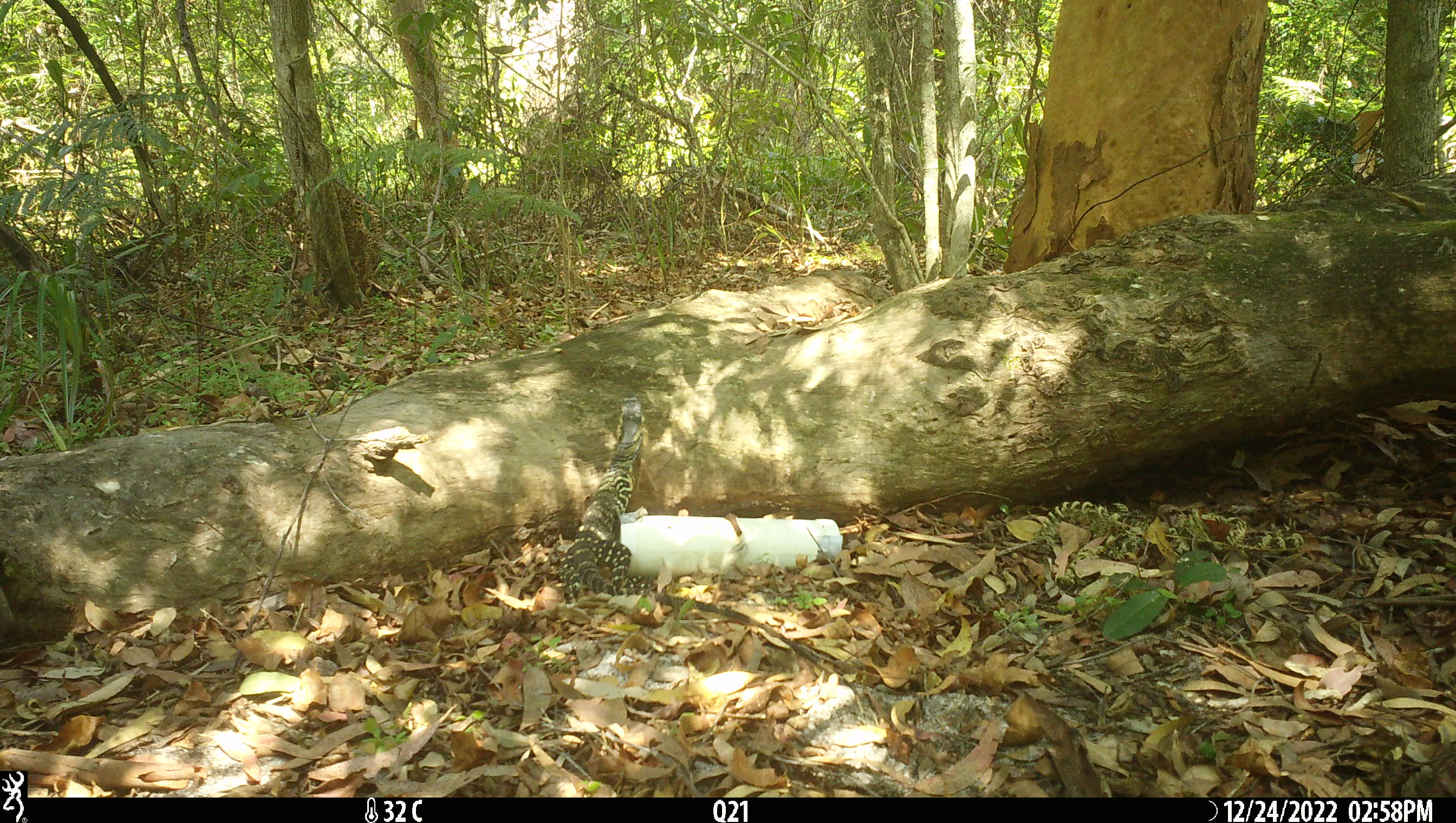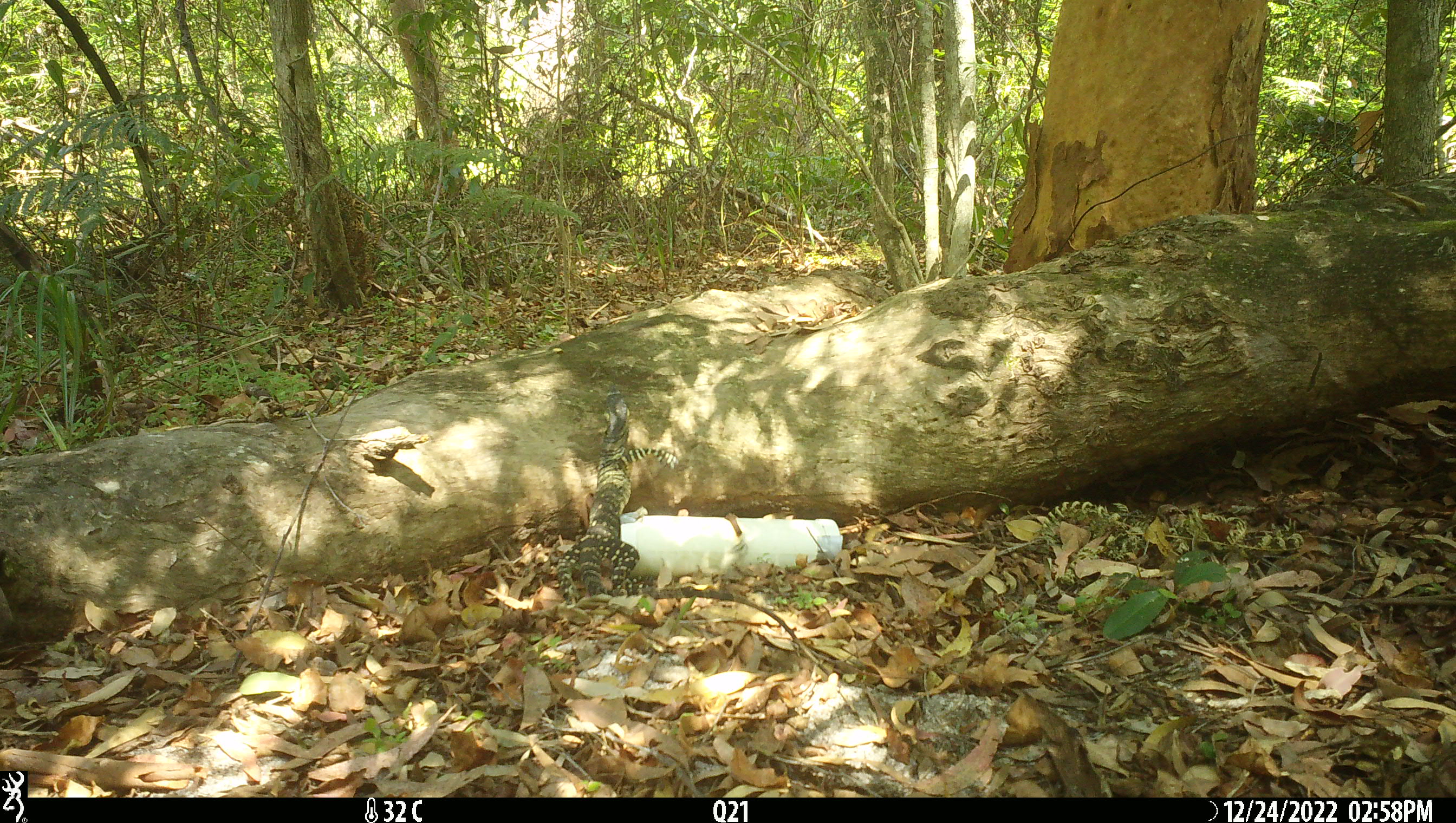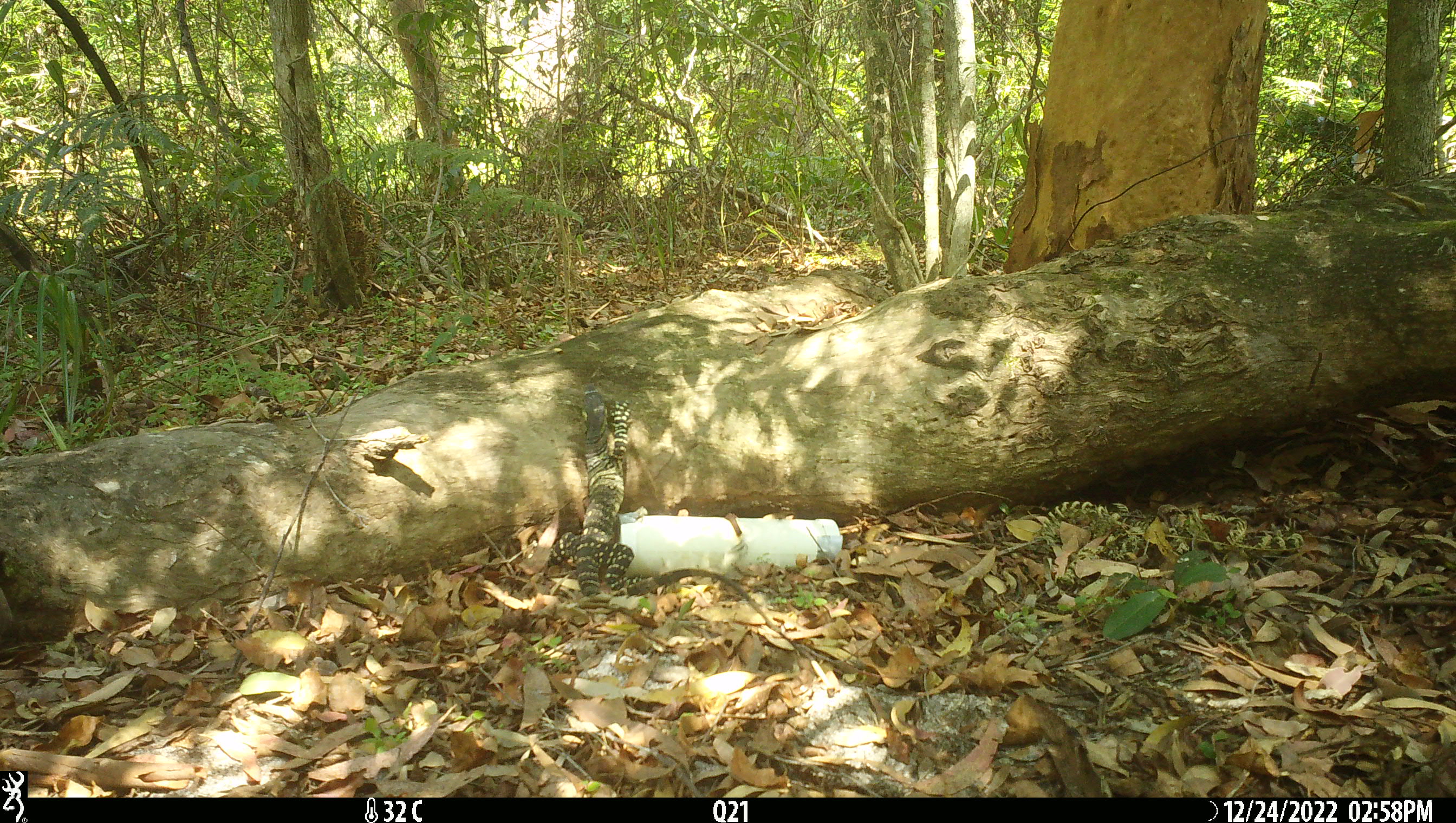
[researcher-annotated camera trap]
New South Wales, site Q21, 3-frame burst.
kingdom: Animalia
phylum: Chordata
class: Reptilia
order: Squamata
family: Varanidae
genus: Varanus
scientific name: Varanus varius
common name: lace monitor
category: goanna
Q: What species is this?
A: Goanna (lace monitor) (Varanus varius).